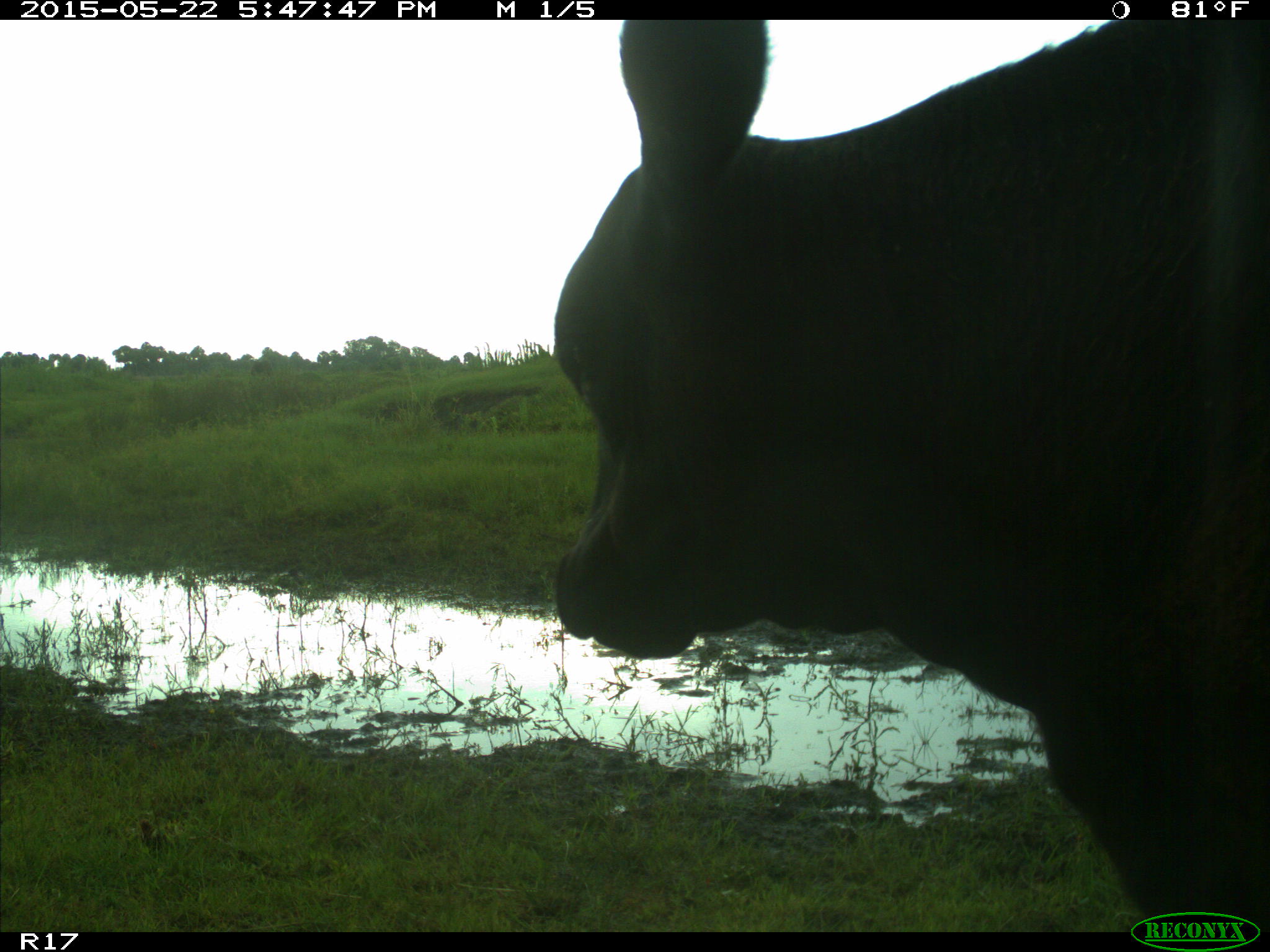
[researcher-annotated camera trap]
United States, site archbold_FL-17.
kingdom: Animalia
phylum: Chordata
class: Mammalia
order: Artiodactyla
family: Bovidae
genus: Bos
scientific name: Bos taurus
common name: domestic cow